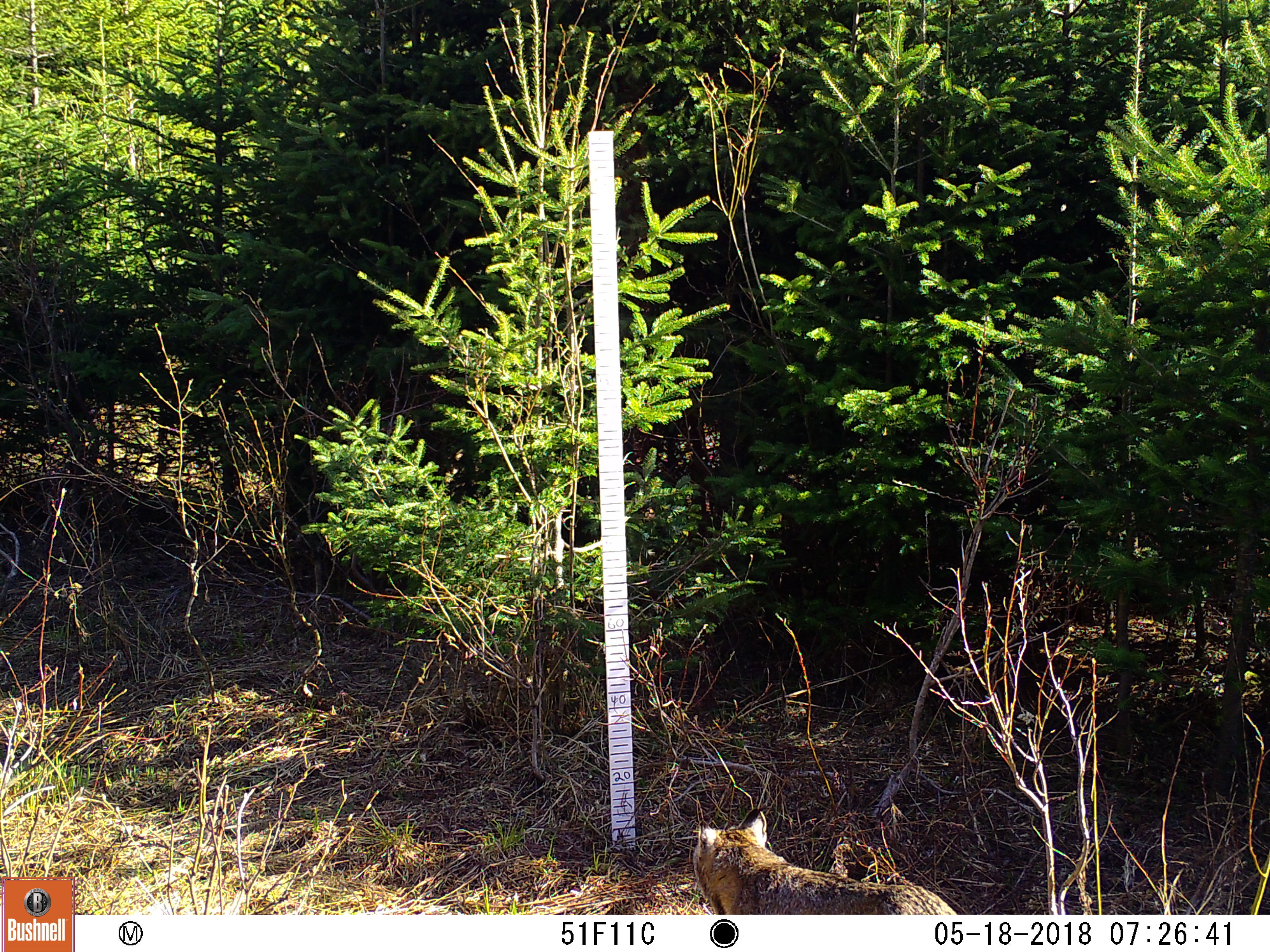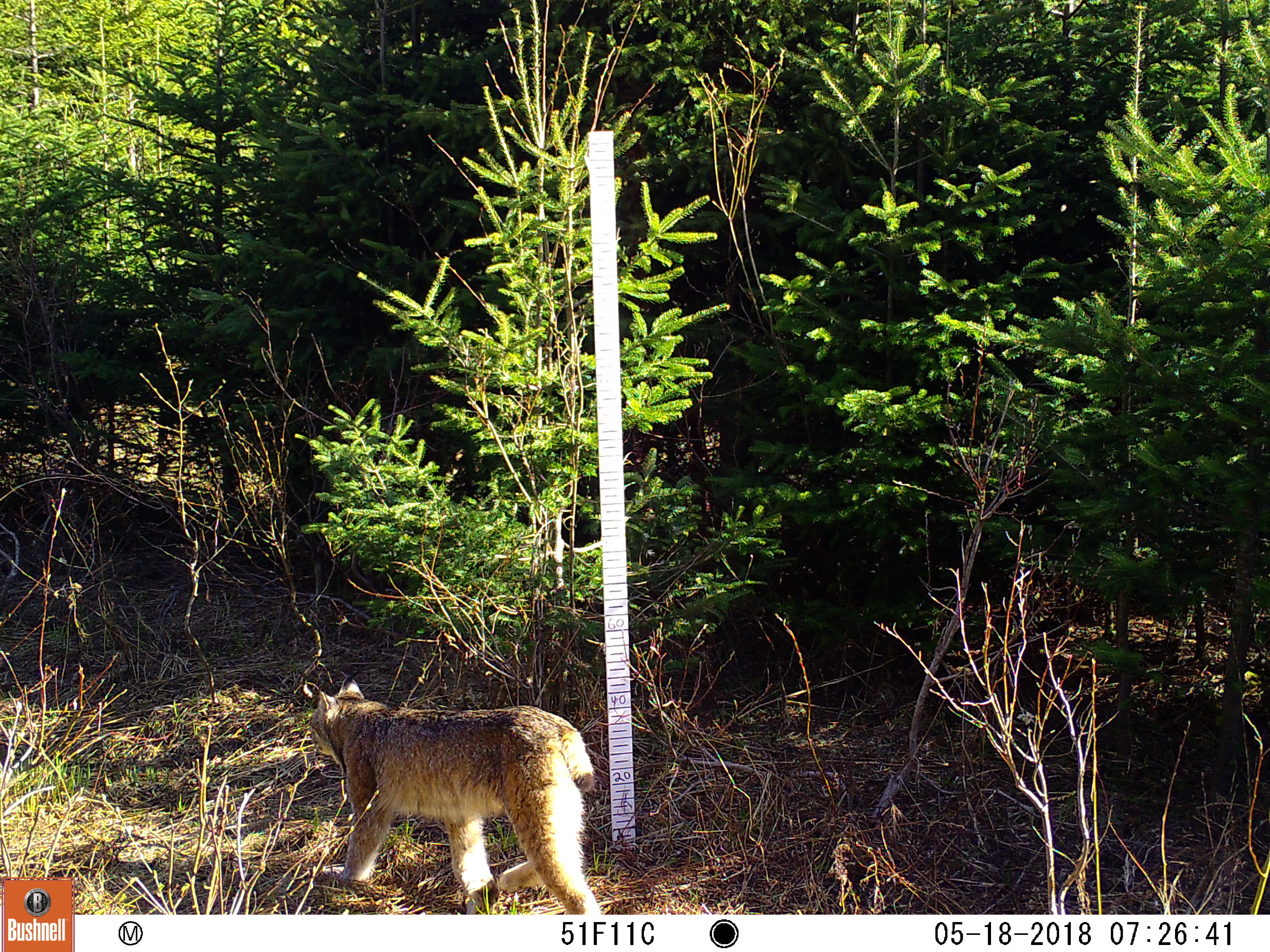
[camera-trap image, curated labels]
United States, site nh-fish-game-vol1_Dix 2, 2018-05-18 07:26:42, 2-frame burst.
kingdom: Animalia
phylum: Chordata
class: Mammalia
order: Carnivora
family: Felidae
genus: Lynx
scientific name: Lynx canadensis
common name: canada lynx